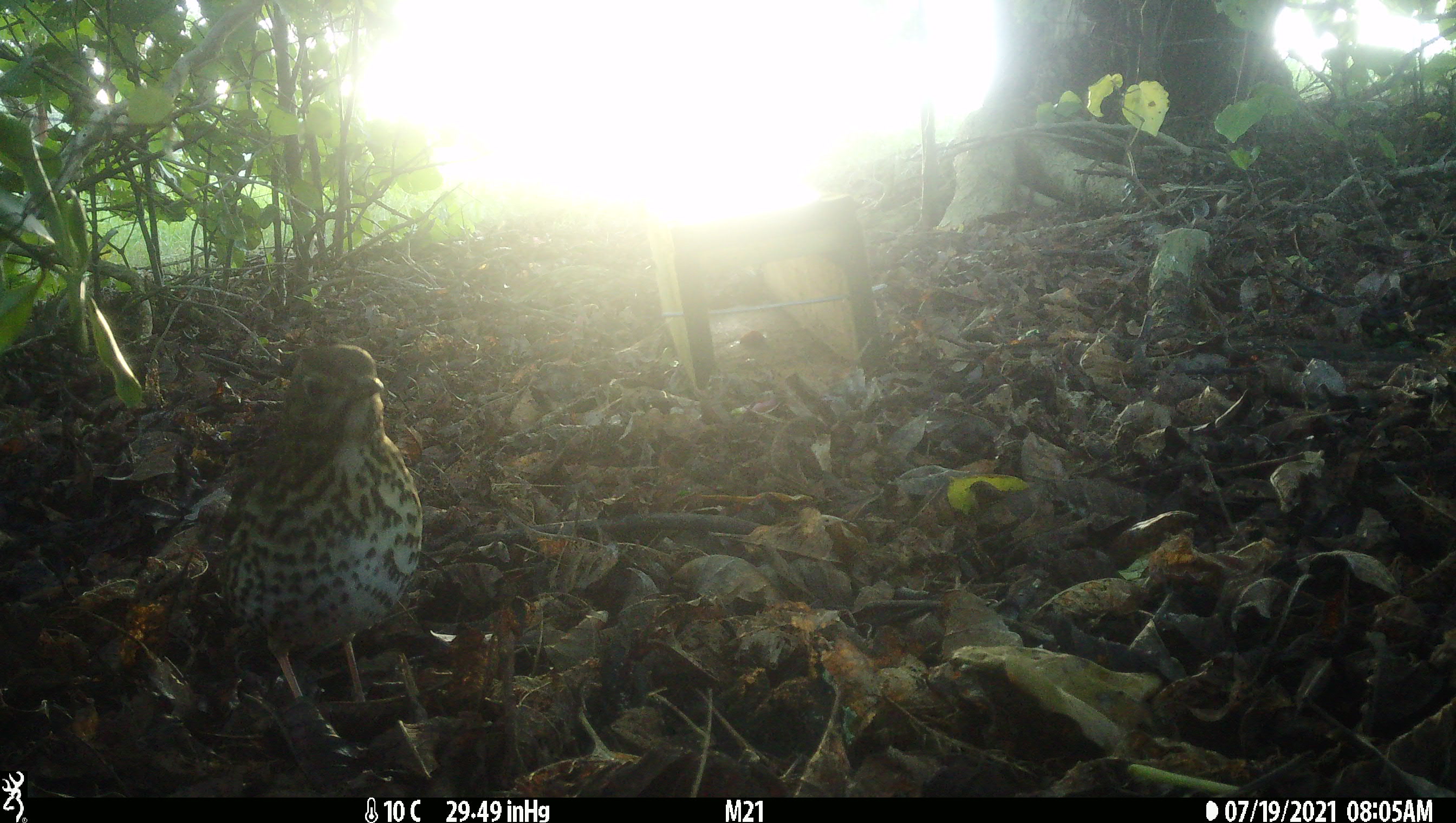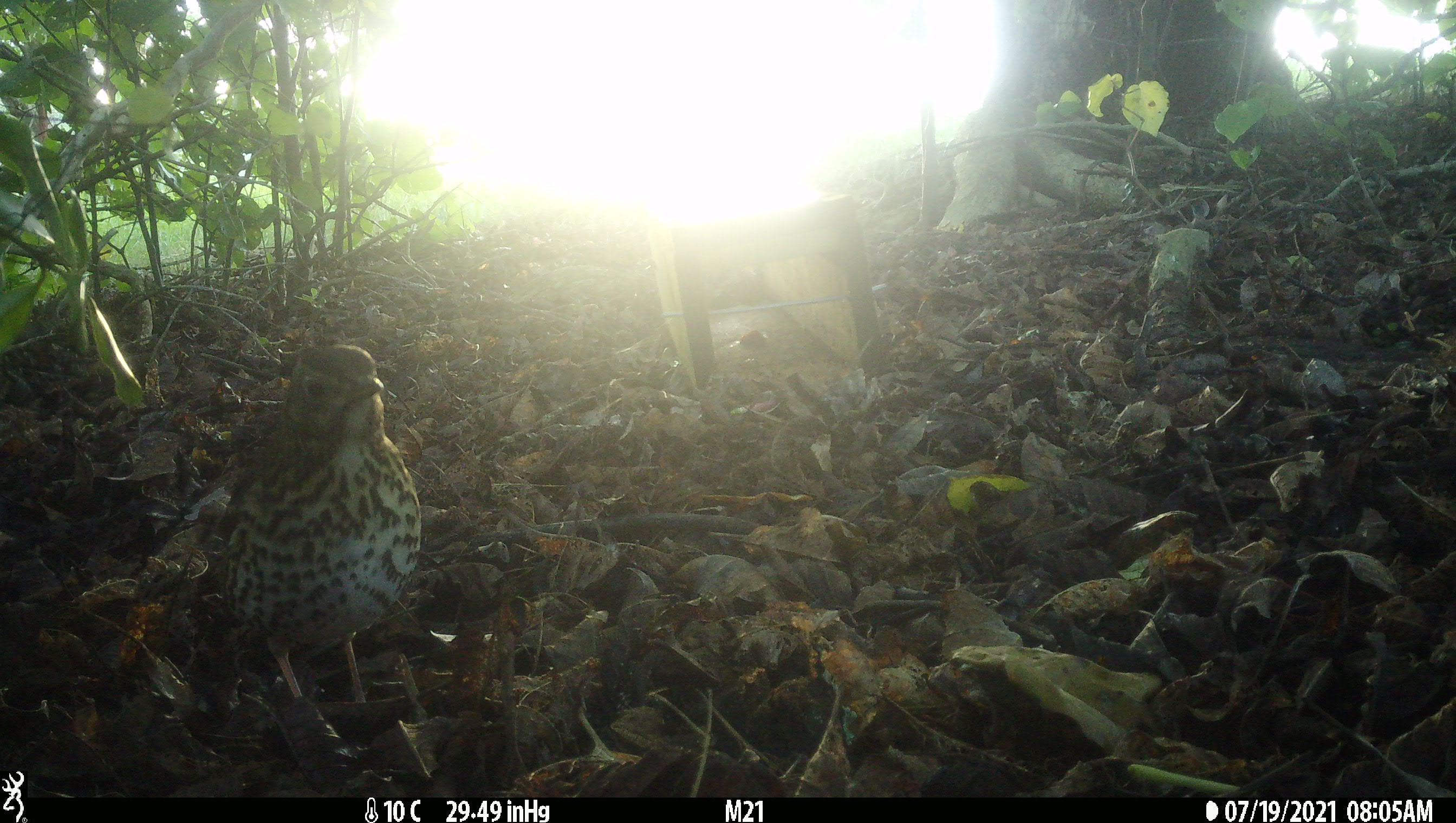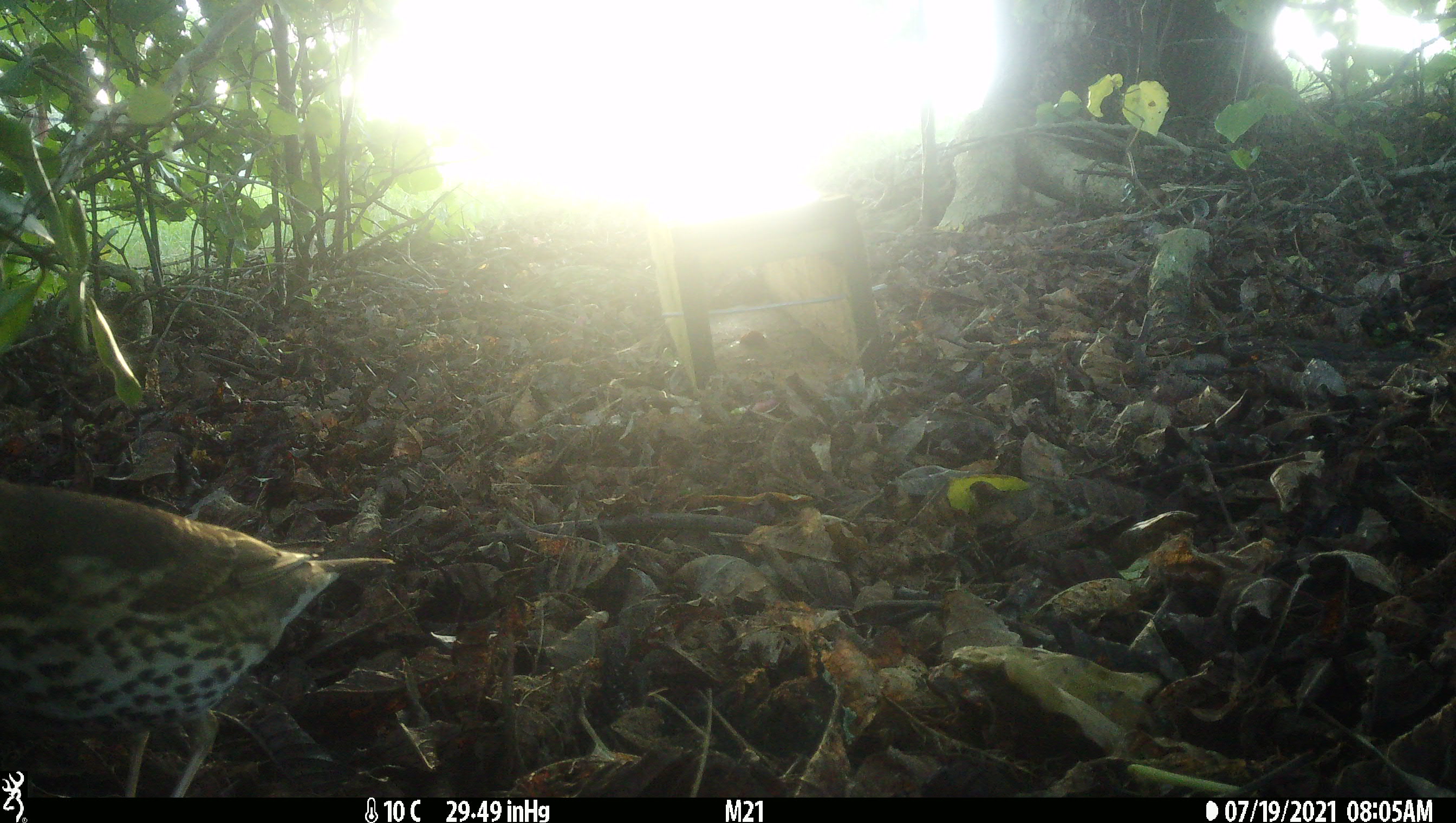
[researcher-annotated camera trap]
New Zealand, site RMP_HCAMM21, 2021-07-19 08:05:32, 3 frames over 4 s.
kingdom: Animalia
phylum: Chordata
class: Aves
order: Passeriformes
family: Turdidae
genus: Turdus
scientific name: Turdus philomelos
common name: song thrush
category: thrush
Thrush (song thrush) (Turdus philomelos).